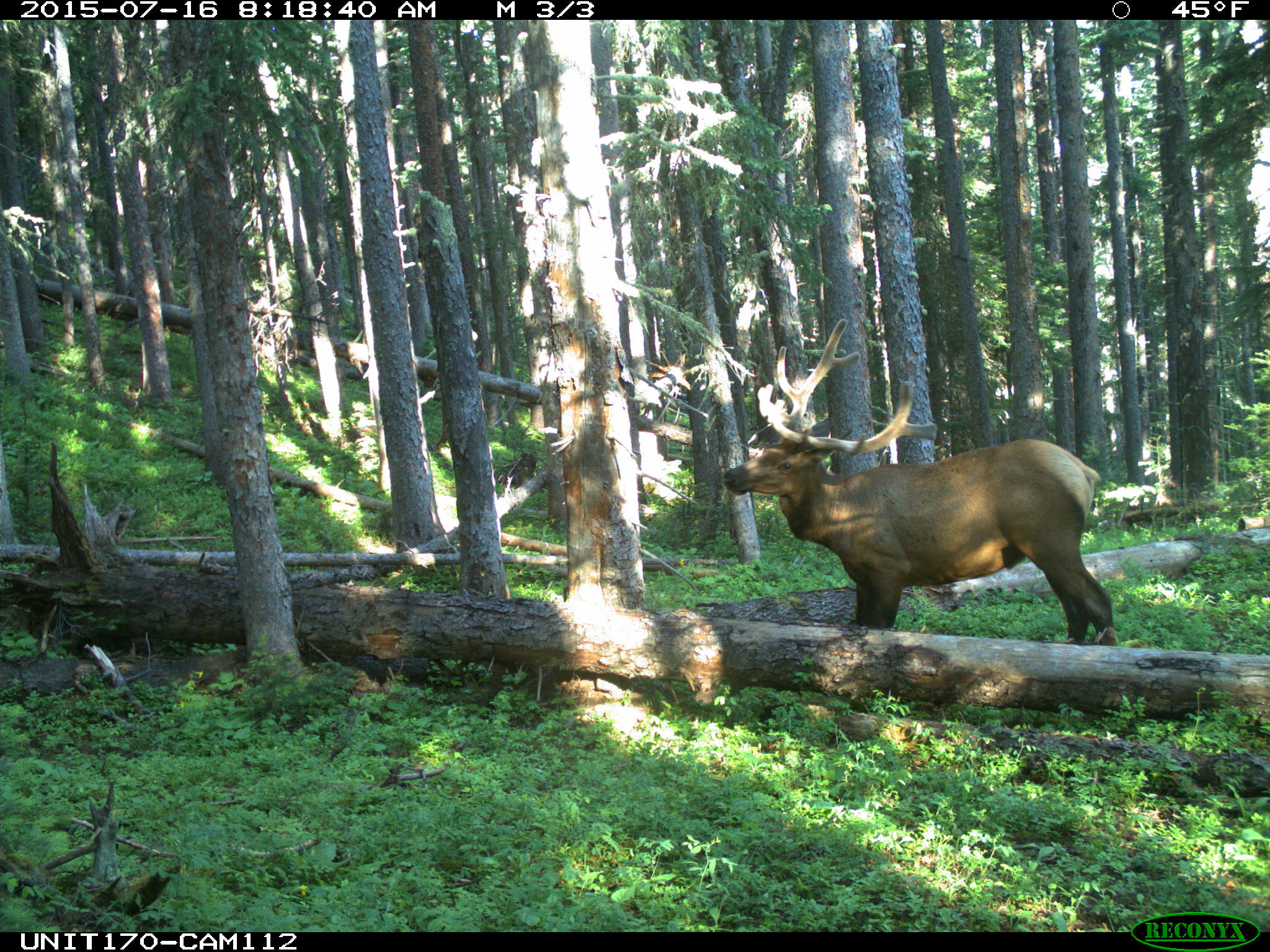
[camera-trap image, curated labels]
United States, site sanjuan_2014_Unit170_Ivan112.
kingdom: Animalia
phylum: Chordata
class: Mammalia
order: Artiodactyla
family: Cervidae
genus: Cervus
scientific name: Cervus elaphus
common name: red deer